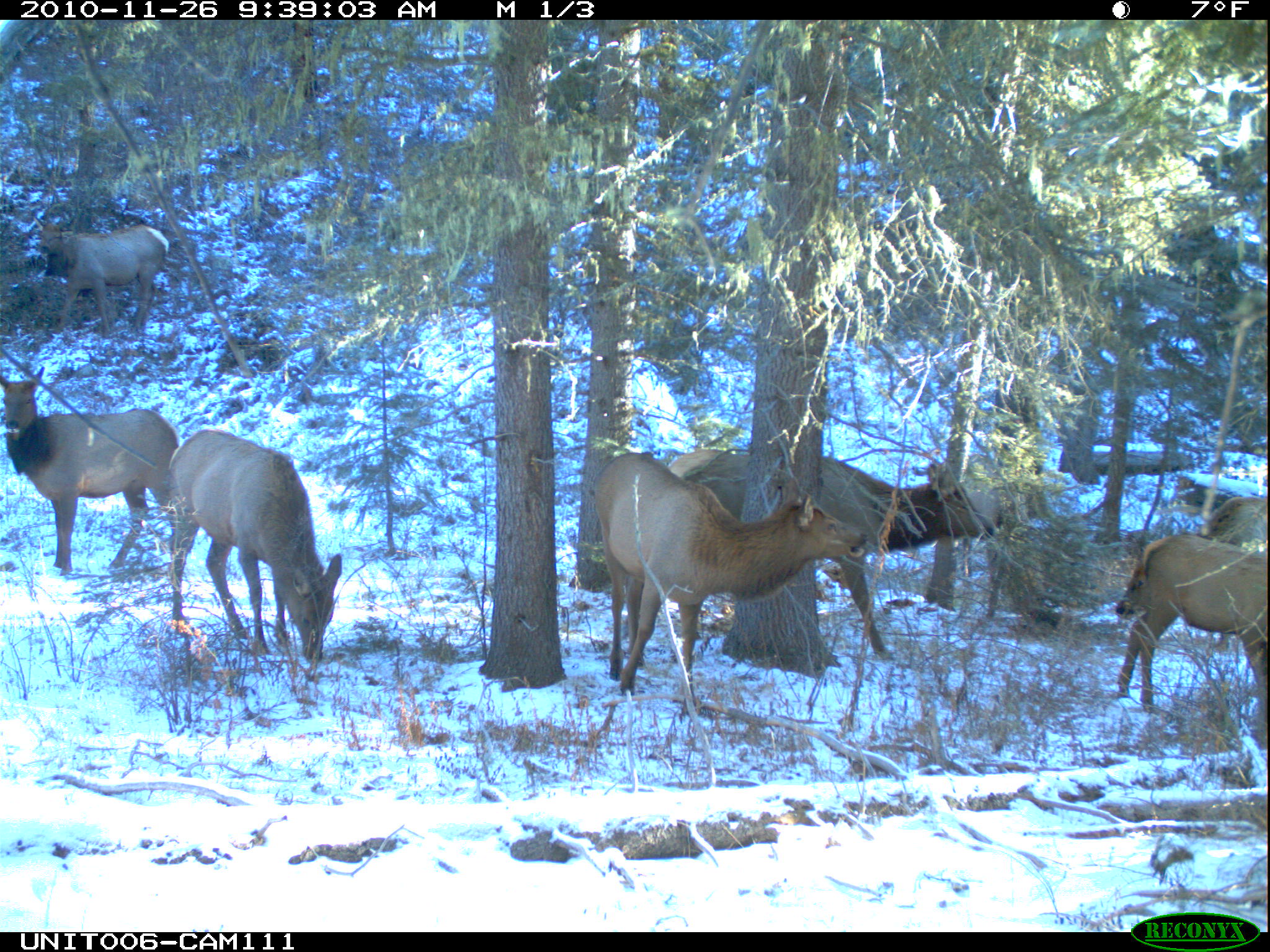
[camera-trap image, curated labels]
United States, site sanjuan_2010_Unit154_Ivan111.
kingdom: Animalia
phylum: Chordata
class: Mammalia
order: Artiodactyla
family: Cervidae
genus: Cervus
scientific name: Cervus elaphus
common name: red deer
Cervus elaphus (red deer).